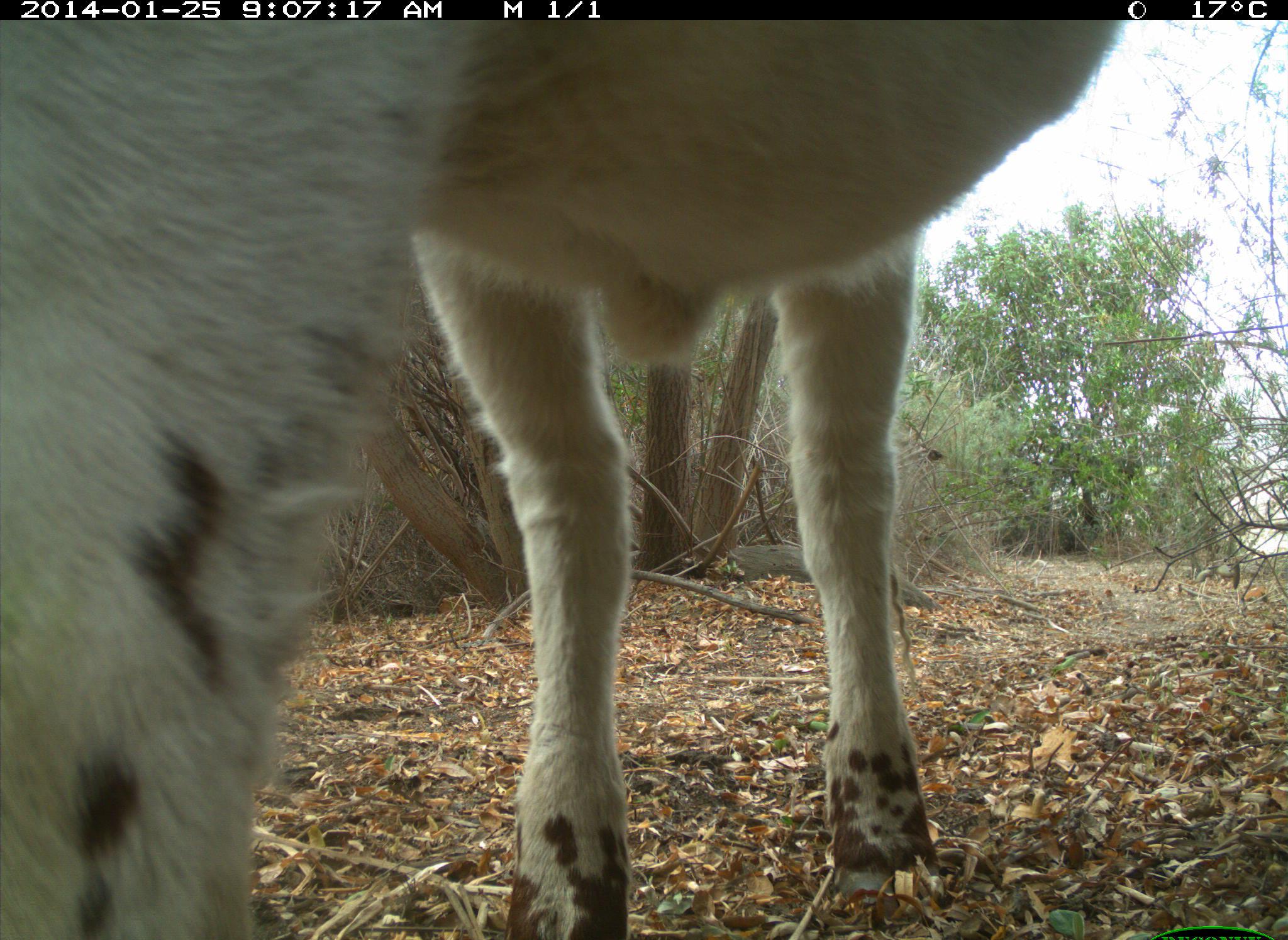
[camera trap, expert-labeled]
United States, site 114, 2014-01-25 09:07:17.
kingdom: Animalia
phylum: Chordata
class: Mammalia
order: Artiodactyla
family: Bovidae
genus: Bos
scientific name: Bos taurus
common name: cow